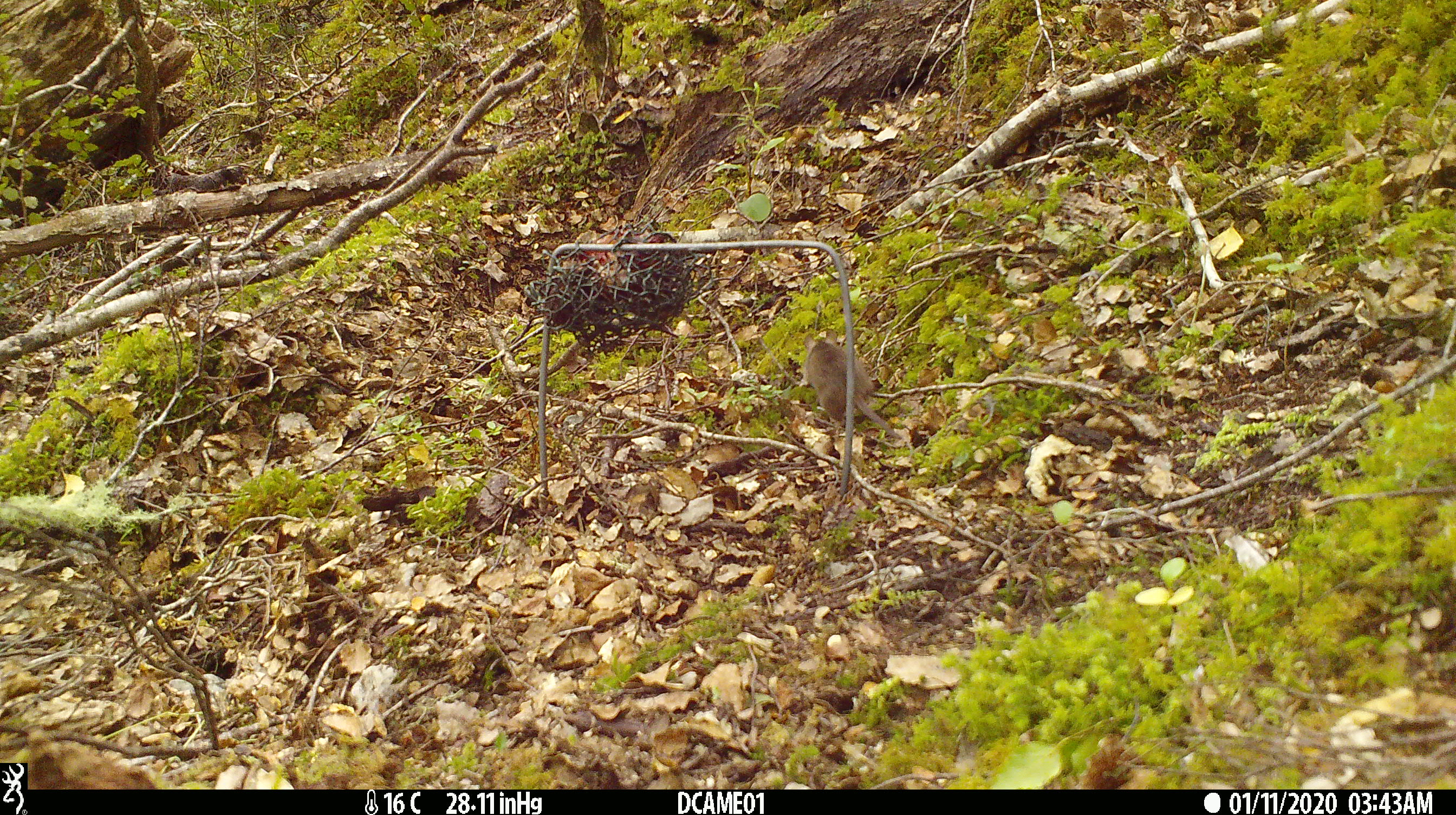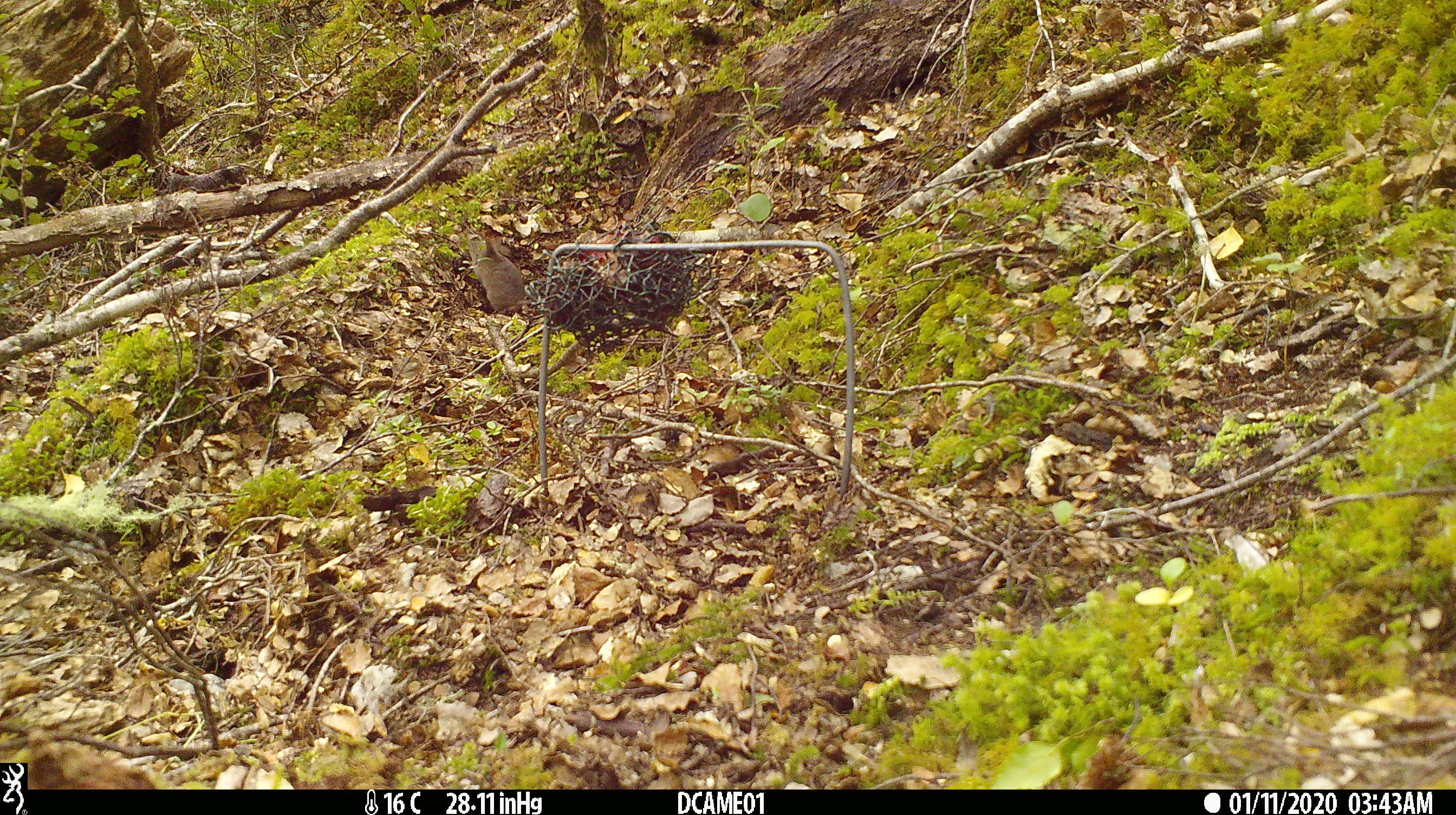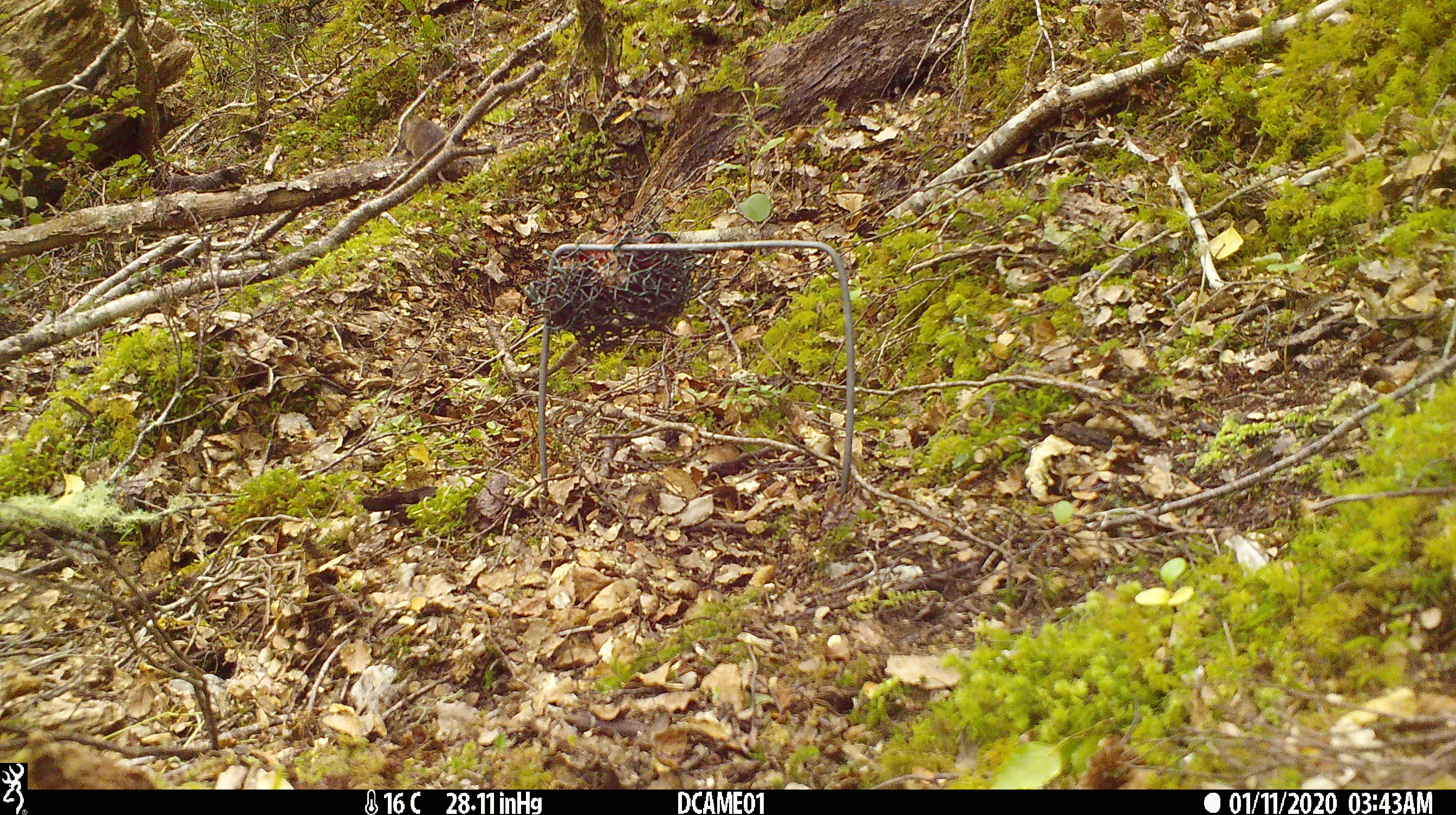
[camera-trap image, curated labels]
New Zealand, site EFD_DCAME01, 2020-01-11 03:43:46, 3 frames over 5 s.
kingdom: Animalia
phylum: Chordata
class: Mammalia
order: Rodentia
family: Muridae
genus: Mus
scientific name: Mus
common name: mouse